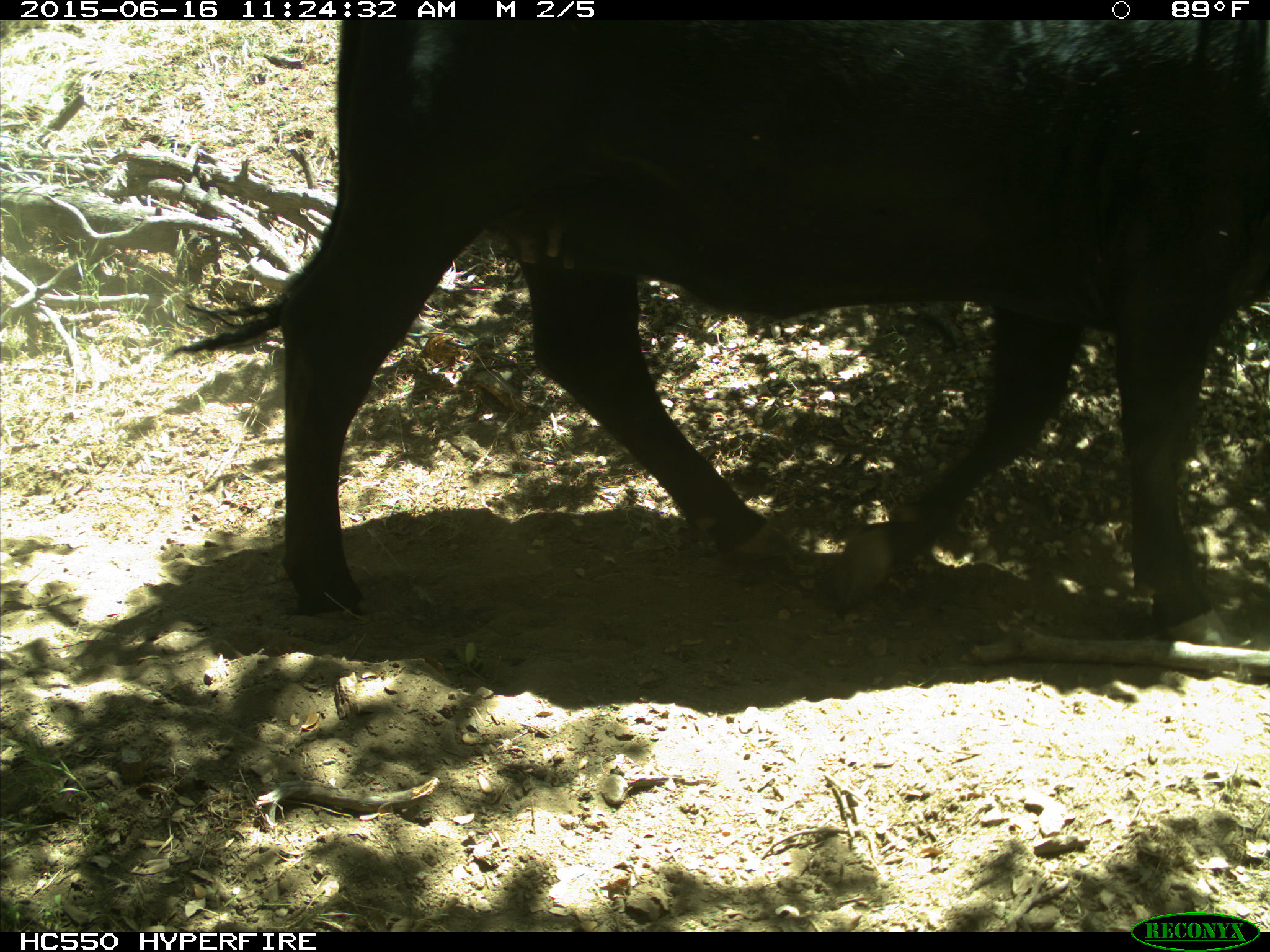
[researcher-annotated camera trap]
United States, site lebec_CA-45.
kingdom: Animalia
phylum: Chordata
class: Mammalia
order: Artiodactyla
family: Bovidae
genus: Bos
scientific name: Bos taurus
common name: domestic cow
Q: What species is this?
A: Bos taurus (domestic cow).